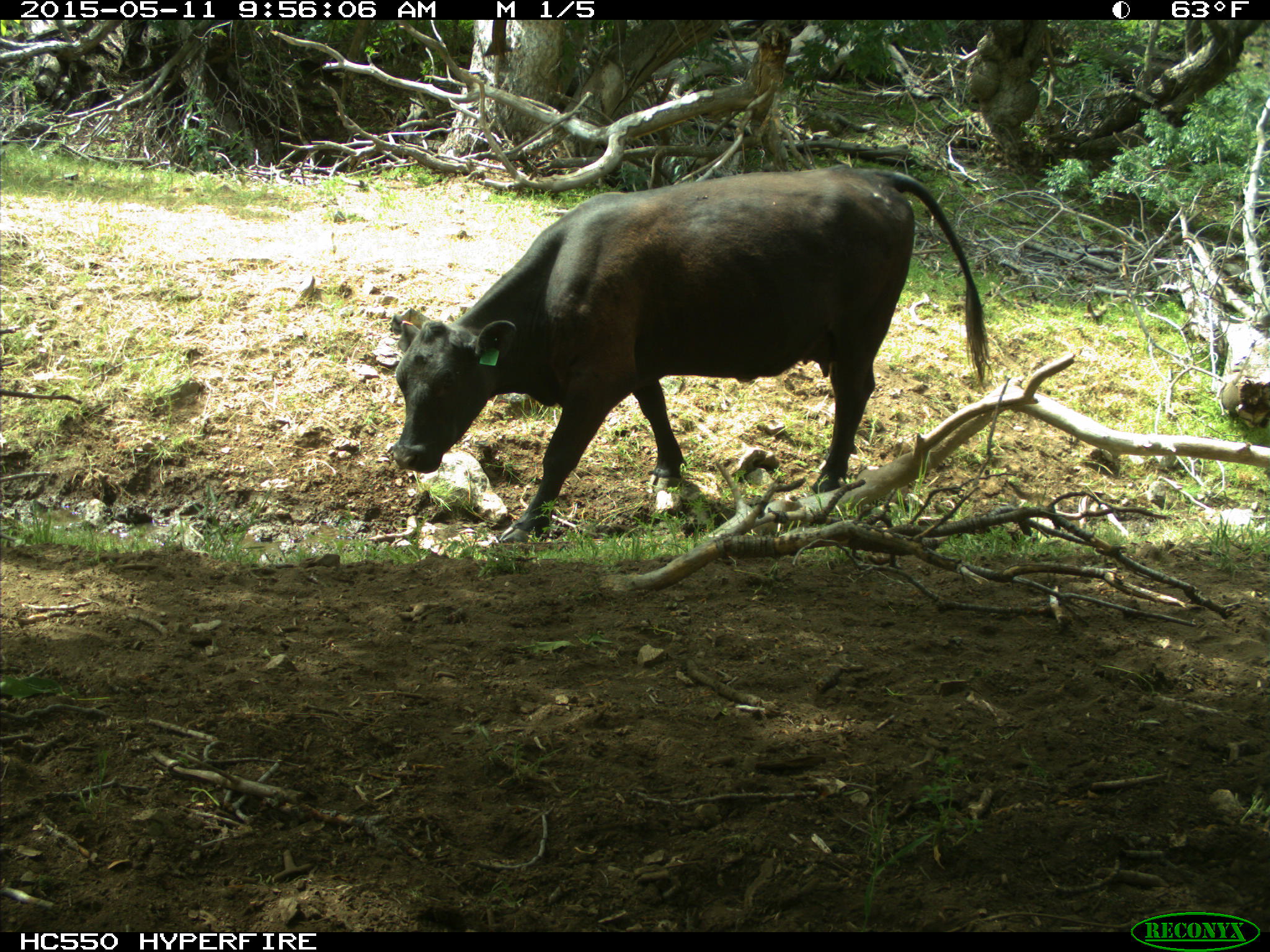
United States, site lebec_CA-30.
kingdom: Animalia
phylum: Chordata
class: Mammalia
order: Artiodactyla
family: Bovidae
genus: Bos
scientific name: Bos taurus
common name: domestic cow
Bos taurus (domestic cow).